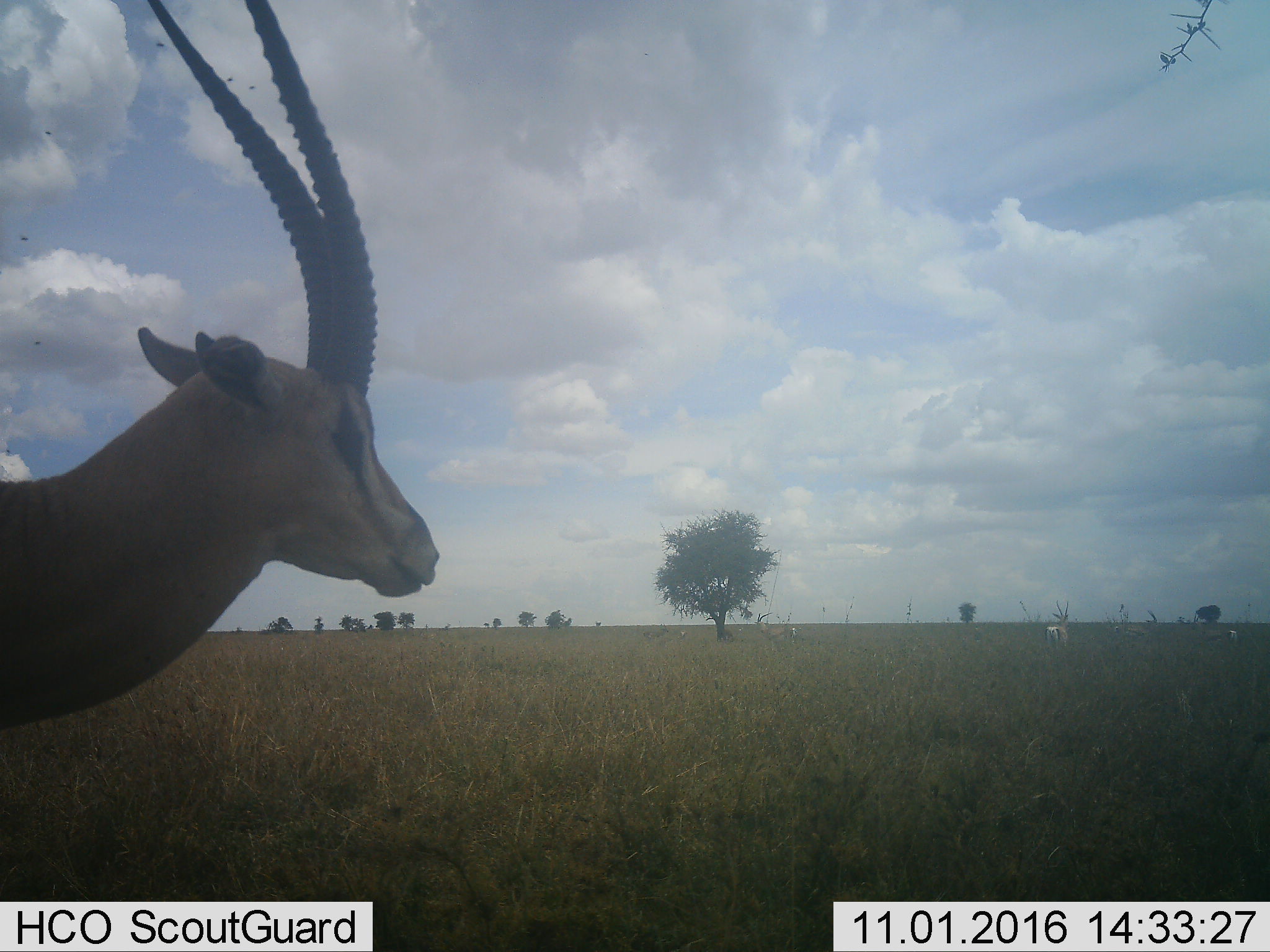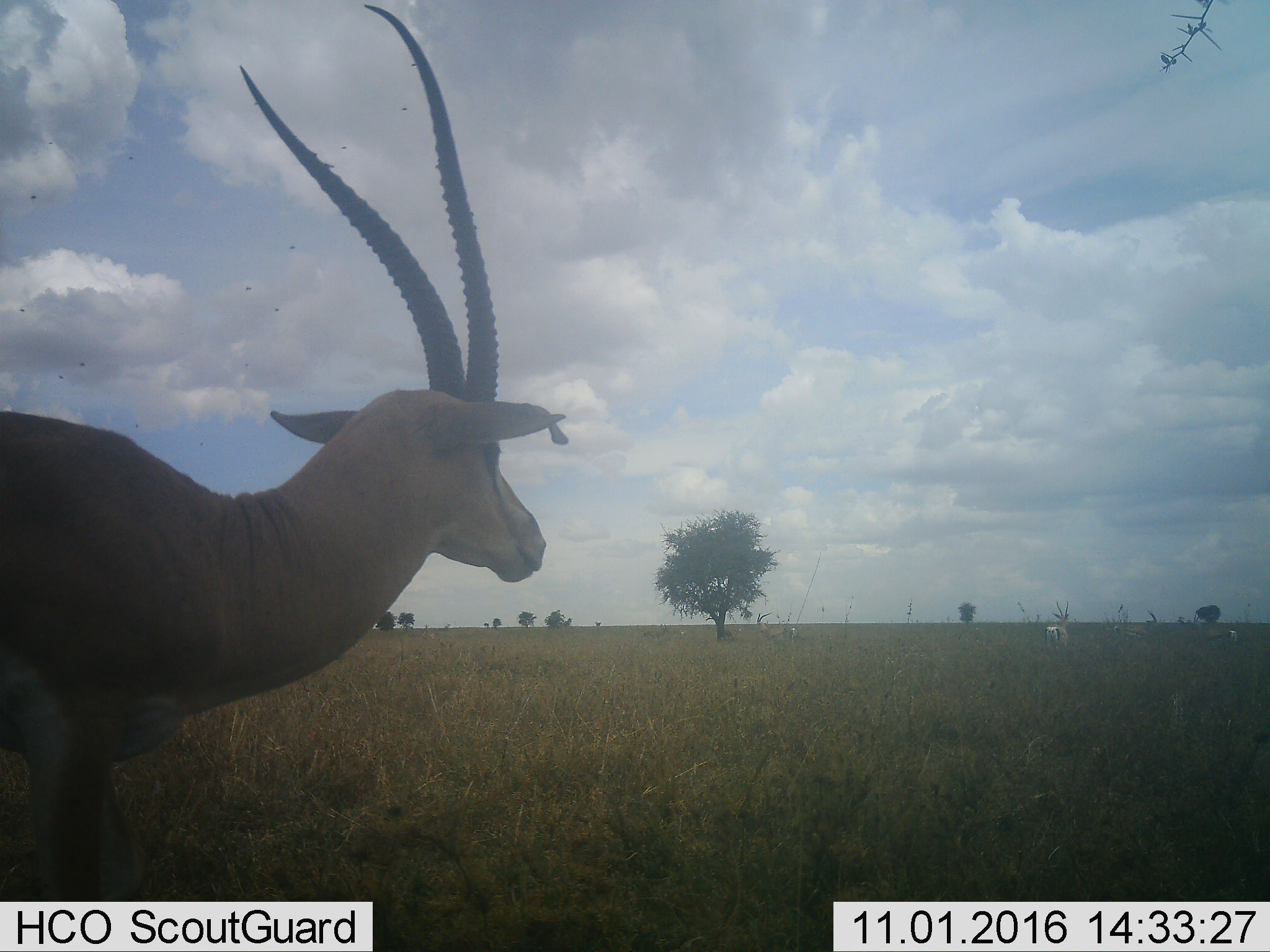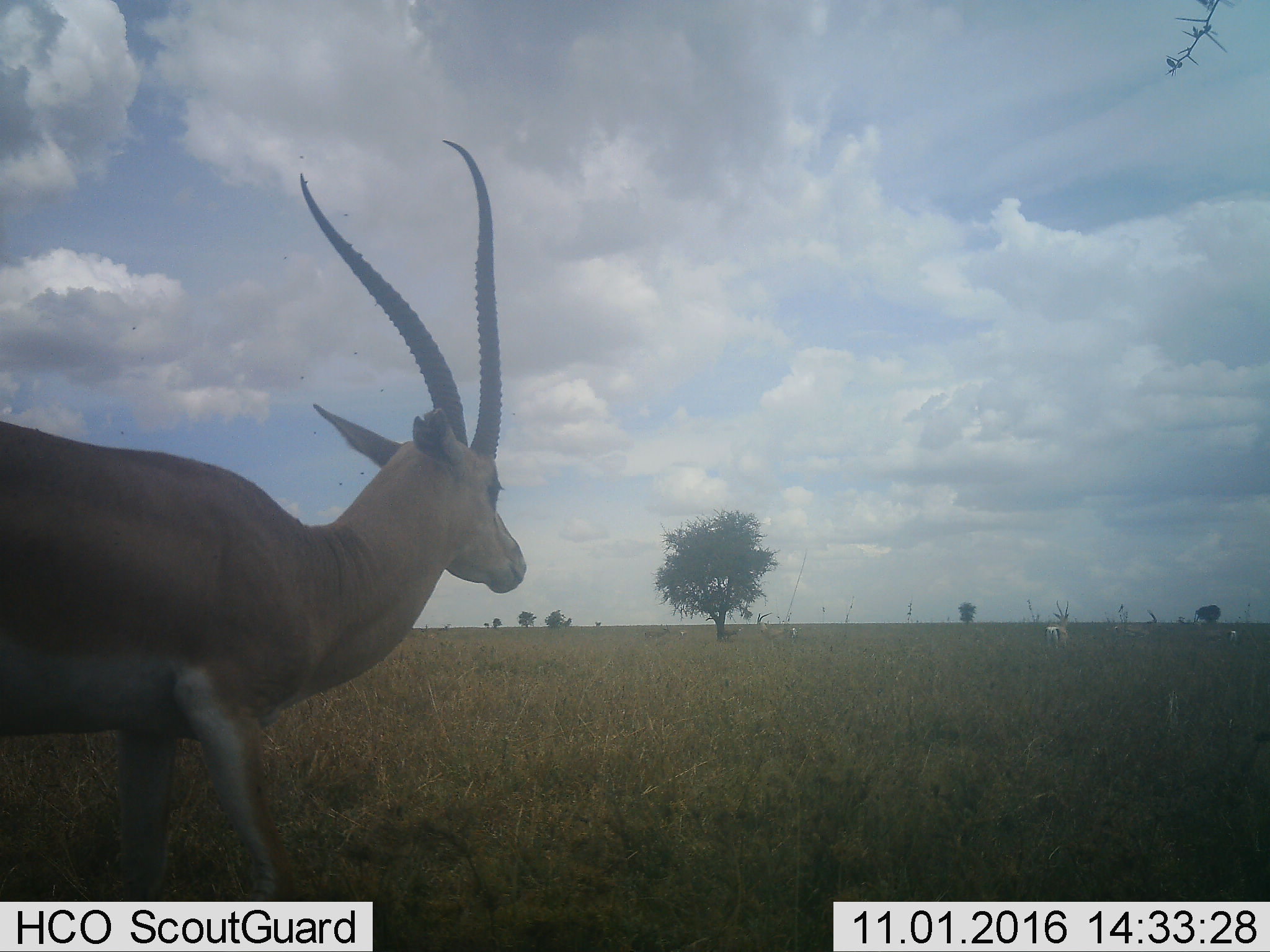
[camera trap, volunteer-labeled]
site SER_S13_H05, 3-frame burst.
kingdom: Animalia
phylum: Chordata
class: Mammalia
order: Artiodactyla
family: Bovidae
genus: Nanger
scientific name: Nanger granti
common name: grant's gazelle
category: gazellegrants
Gazellegrants (grant's gazelle) (Nanger granti), count 4. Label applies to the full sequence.